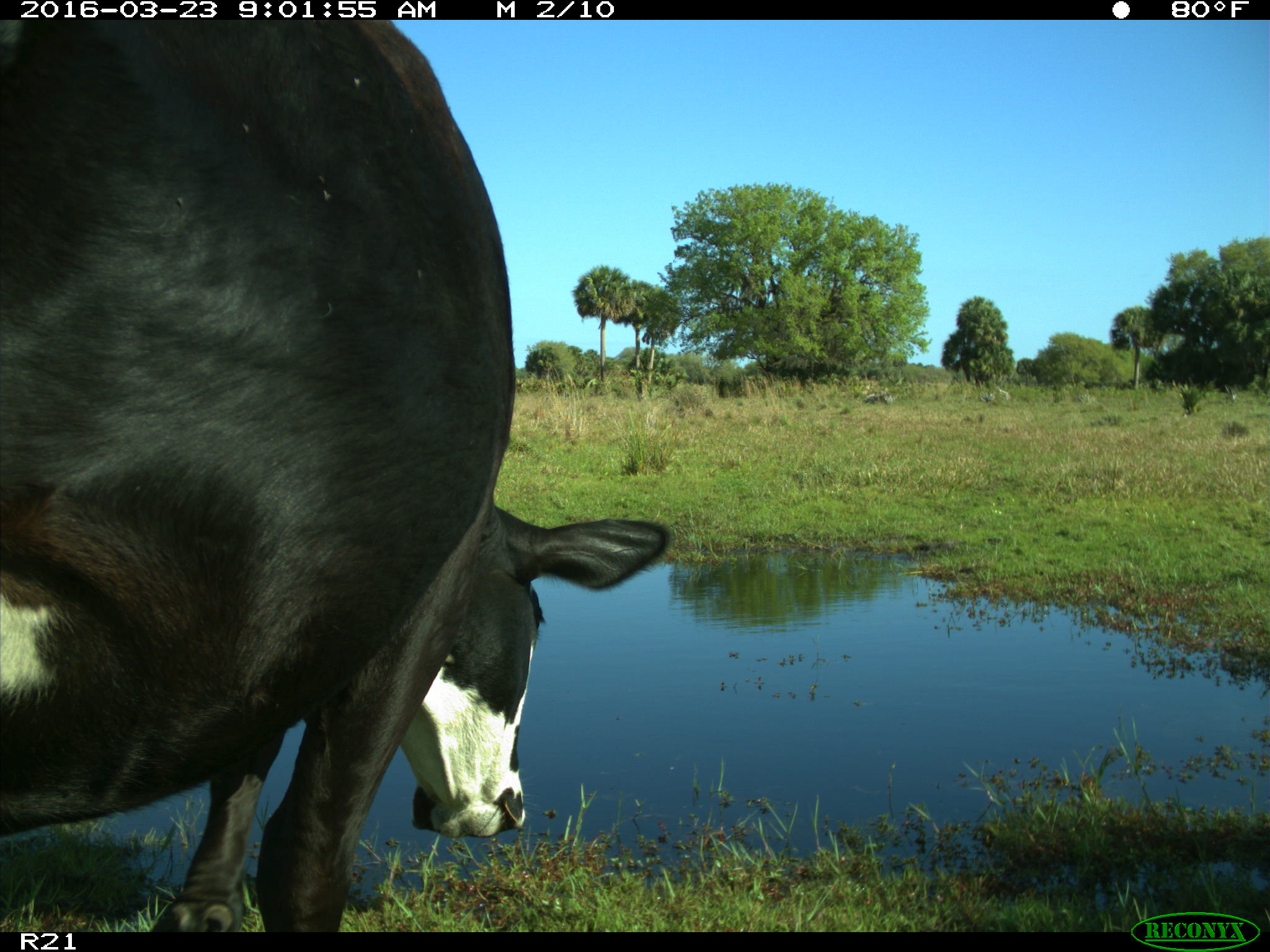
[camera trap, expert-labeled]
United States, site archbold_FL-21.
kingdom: Animalia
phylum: Chordata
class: Mammalia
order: Artiodactyla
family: Bovidae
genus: Bos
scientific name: Bos taurus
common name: domestic cow